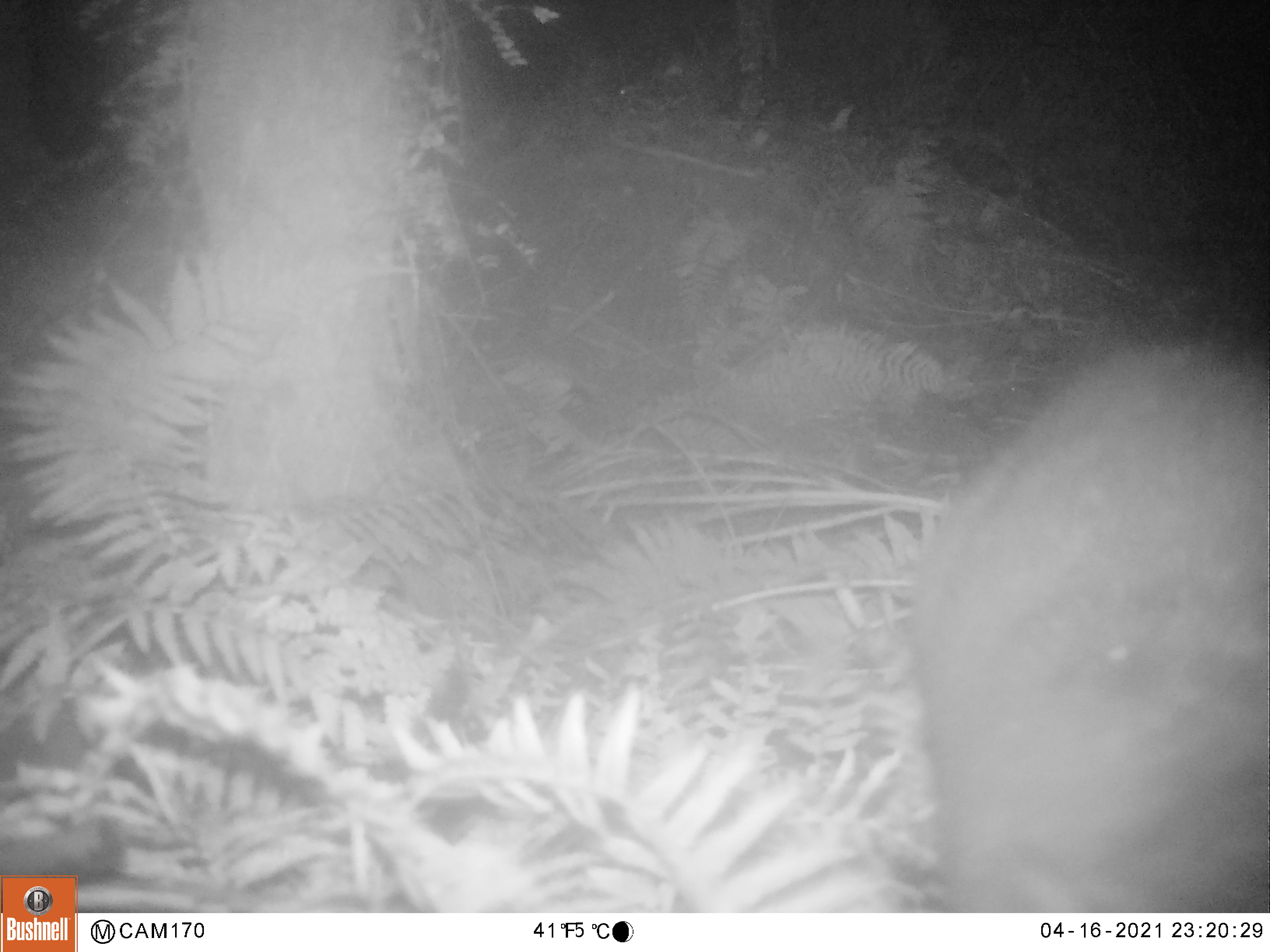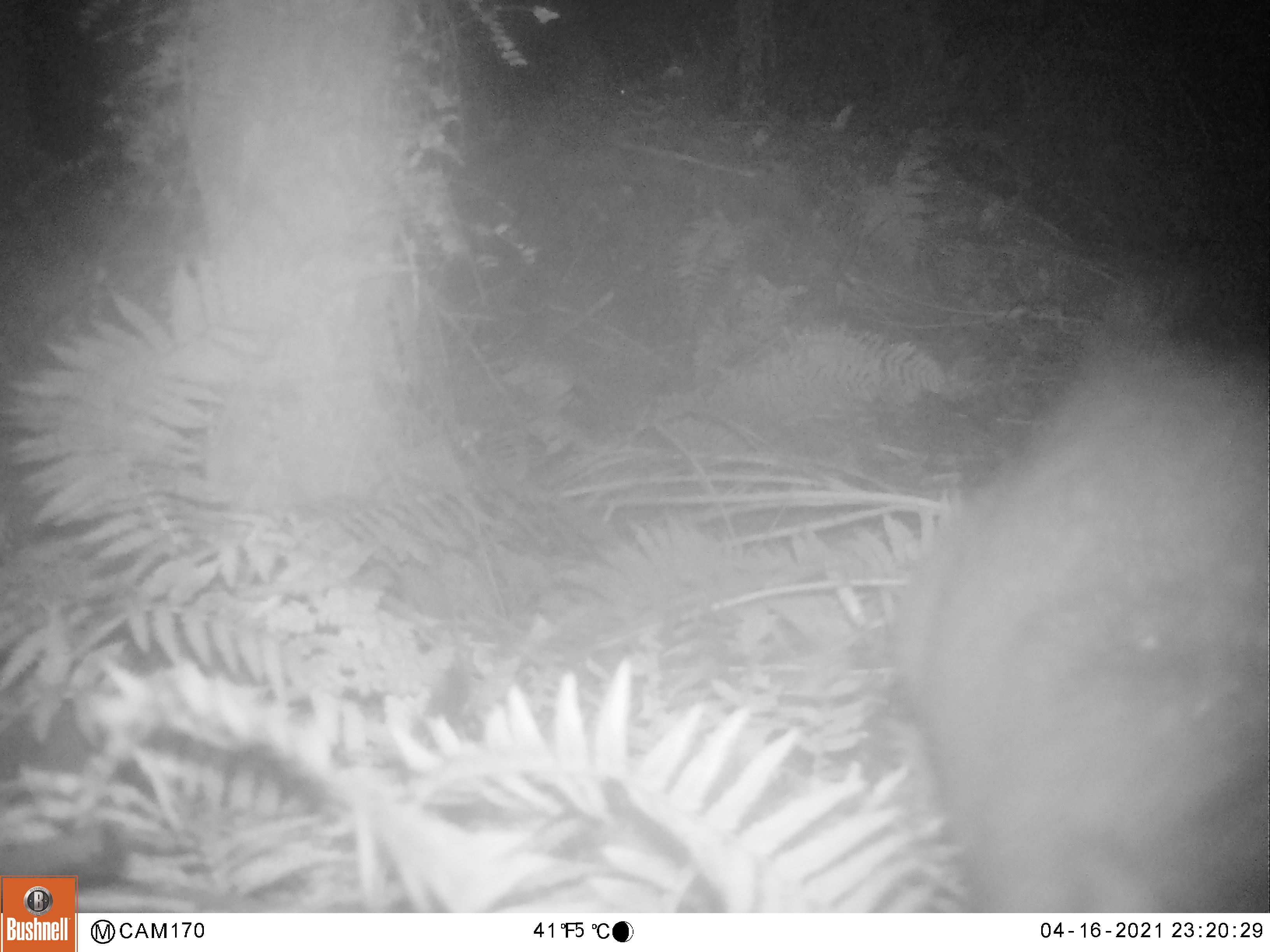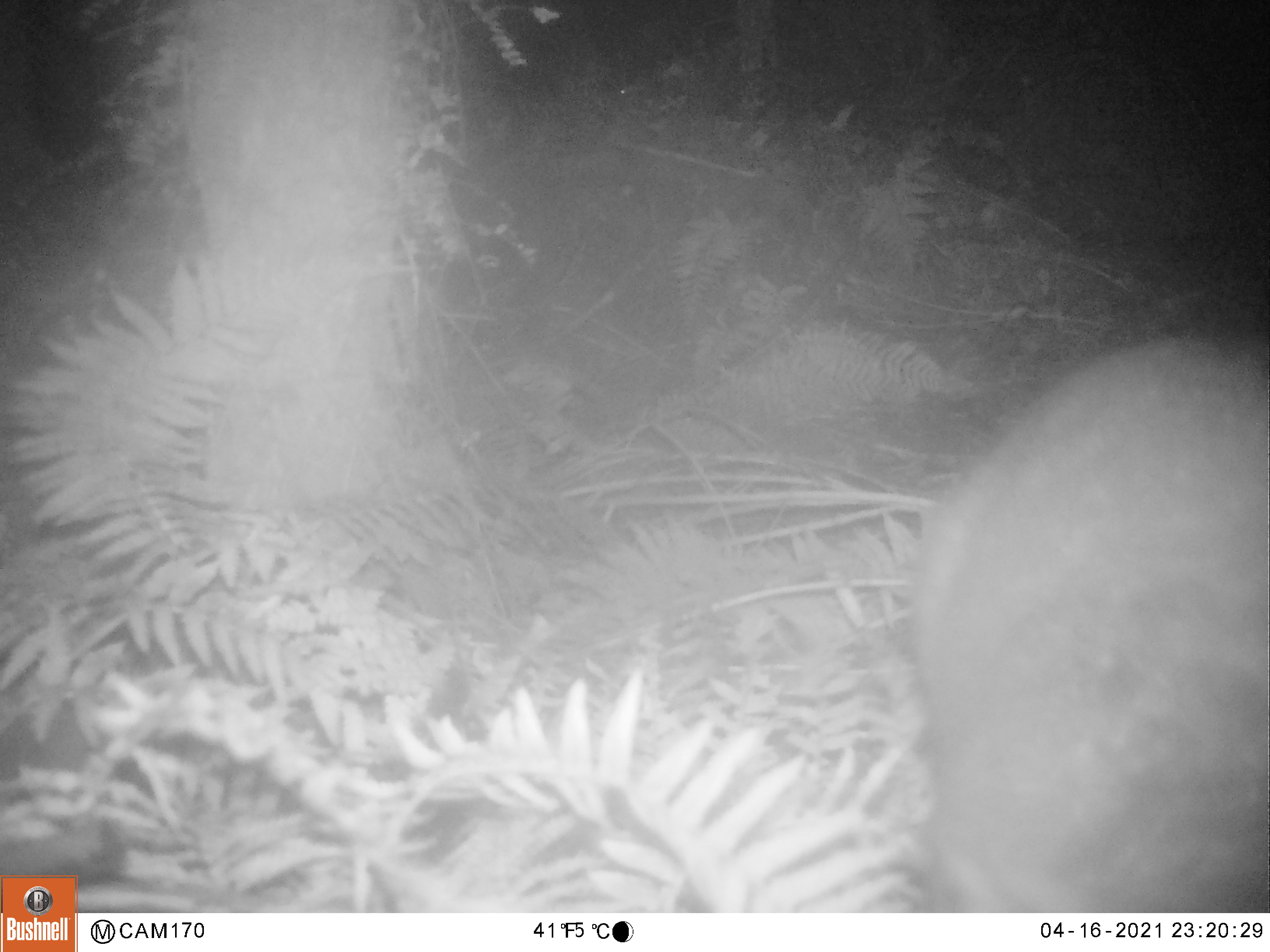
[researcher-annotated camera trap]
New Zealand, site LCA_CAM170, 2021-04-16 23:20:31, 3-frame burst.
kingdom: Animalia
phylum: Chordata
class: Mammalia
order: Diprotodontia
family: Phalangeridae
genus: Trichosurus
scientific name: Trichosurus vulpecula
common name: common brushtail possum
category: possum